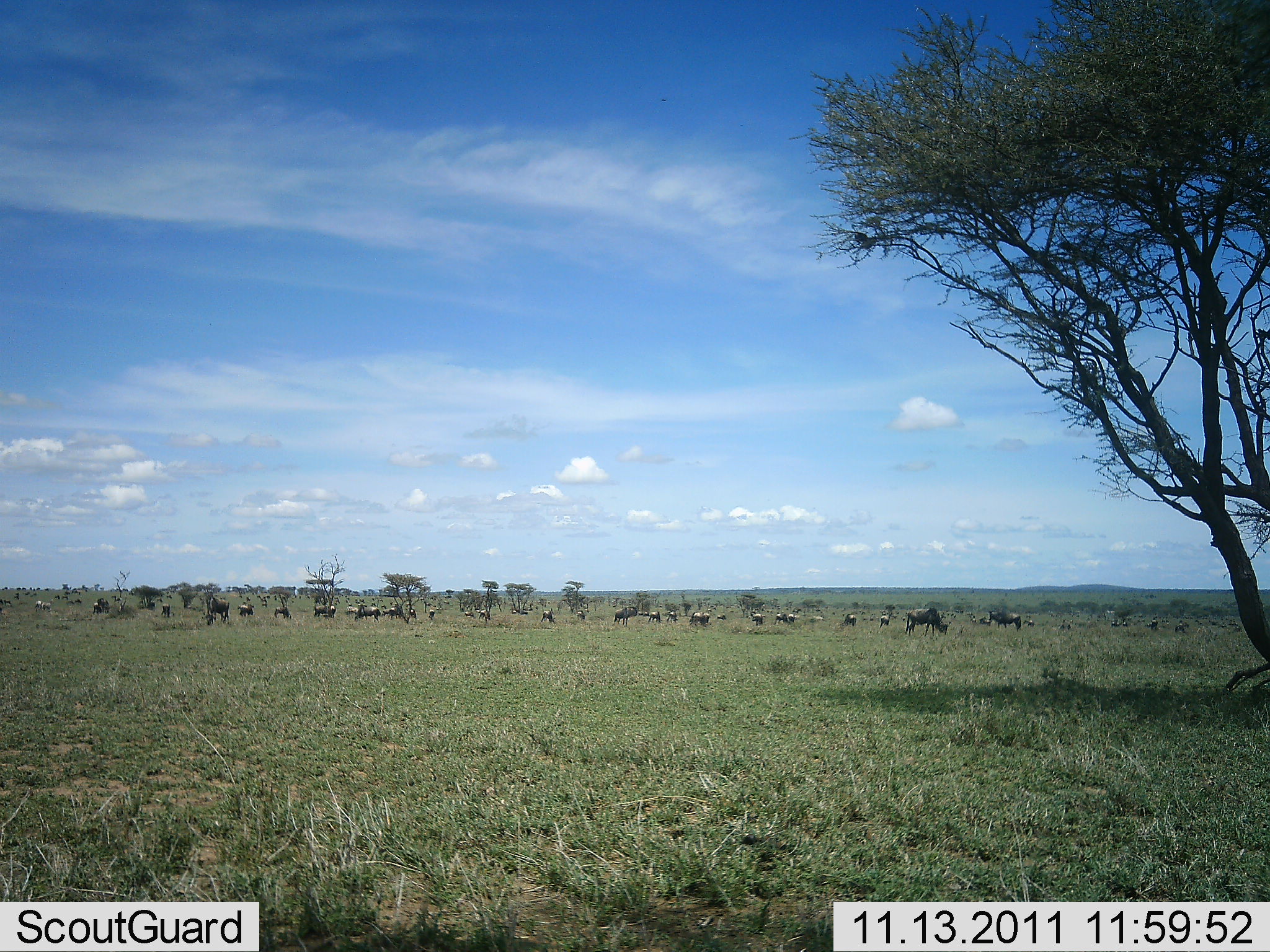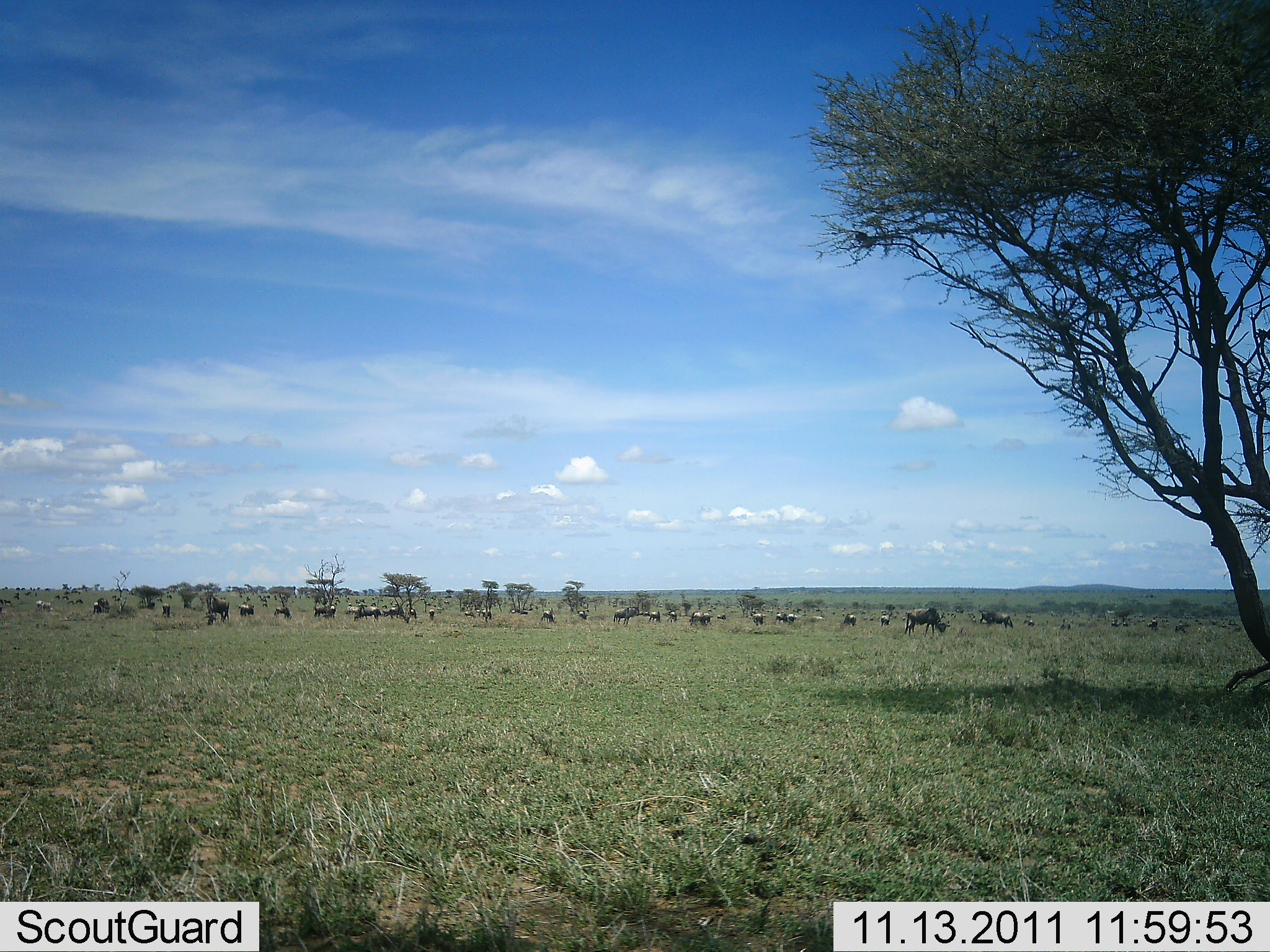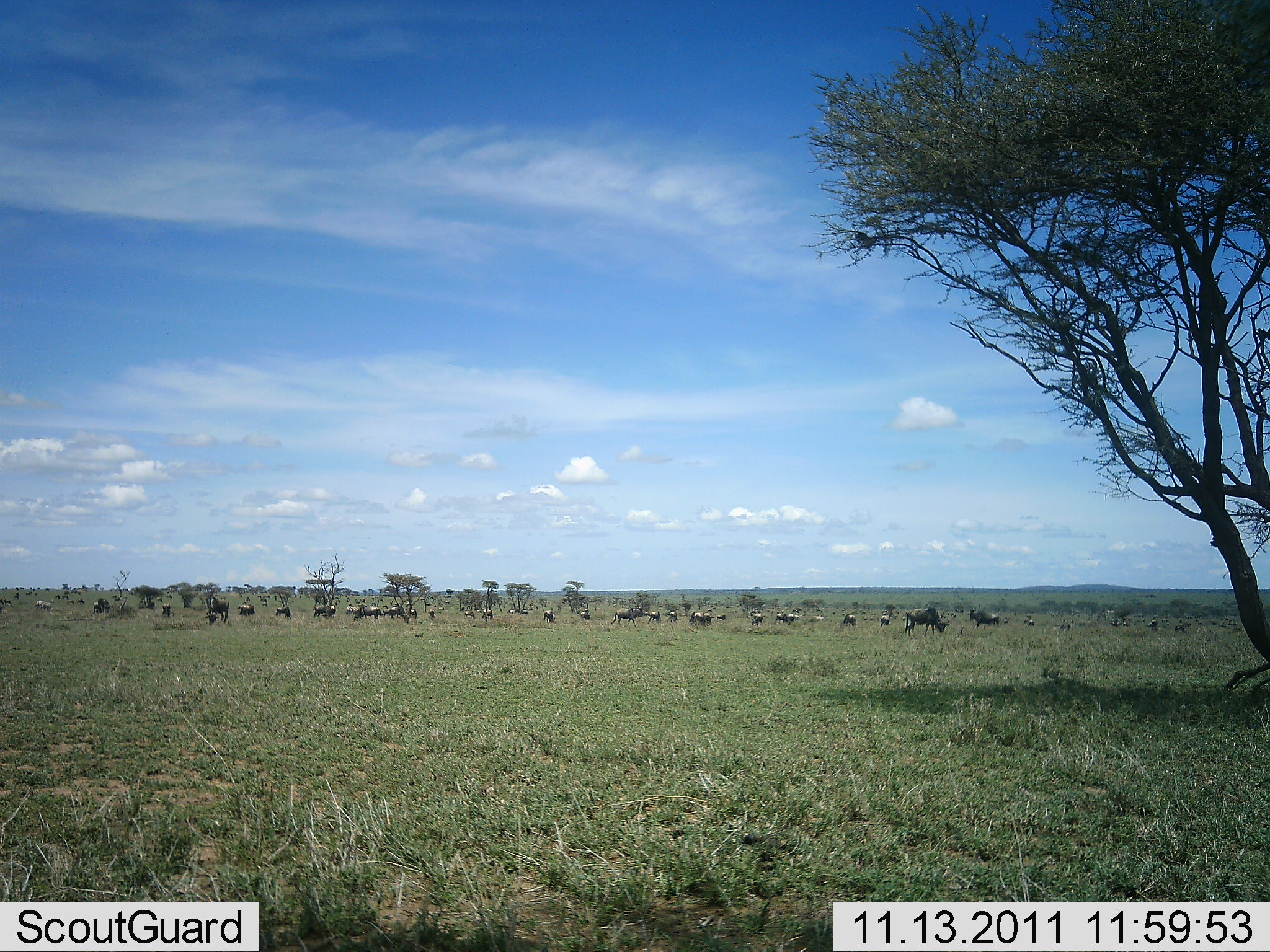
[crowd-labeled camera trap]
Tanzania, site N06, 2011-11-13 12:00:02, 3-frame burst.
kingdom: Animalia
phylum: Chordata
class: Mammalia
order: Artiodactyla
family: Bovidae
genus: Connochaetes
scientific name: Connochaetes taurinus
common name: blue wildebeest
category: wildebeest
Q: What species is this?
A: Wildebeest (blue wildebeest) (Connochaetes taurinus).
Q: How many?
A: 11-50.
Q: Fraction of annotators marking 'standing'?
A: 53%.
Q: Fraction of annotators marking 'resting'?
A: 7%.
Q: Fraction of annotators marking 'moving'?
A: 40%.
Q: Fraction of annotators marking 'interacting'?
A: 0%.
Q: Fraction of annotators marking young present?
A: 0%.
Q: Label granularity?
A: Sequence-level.